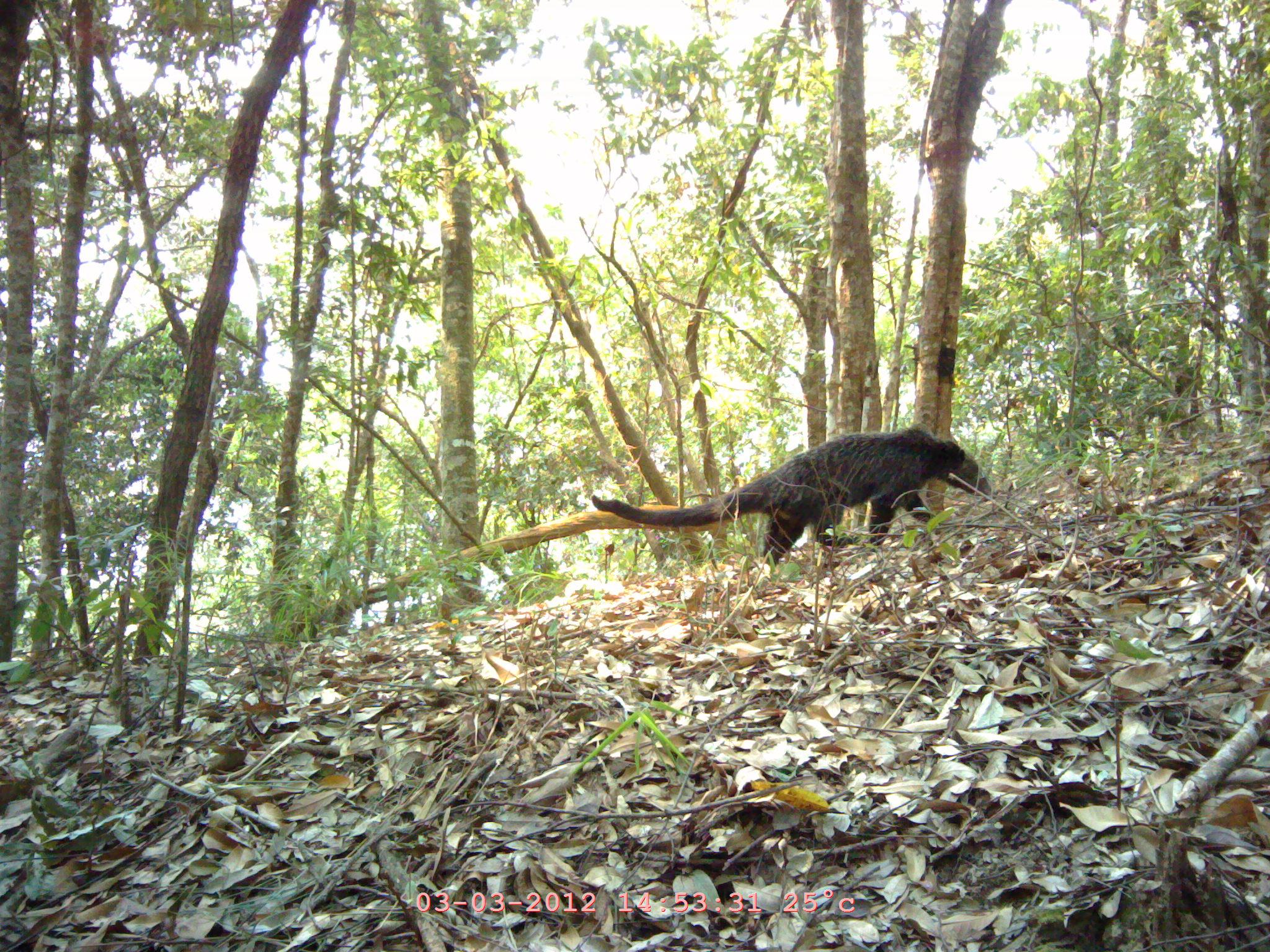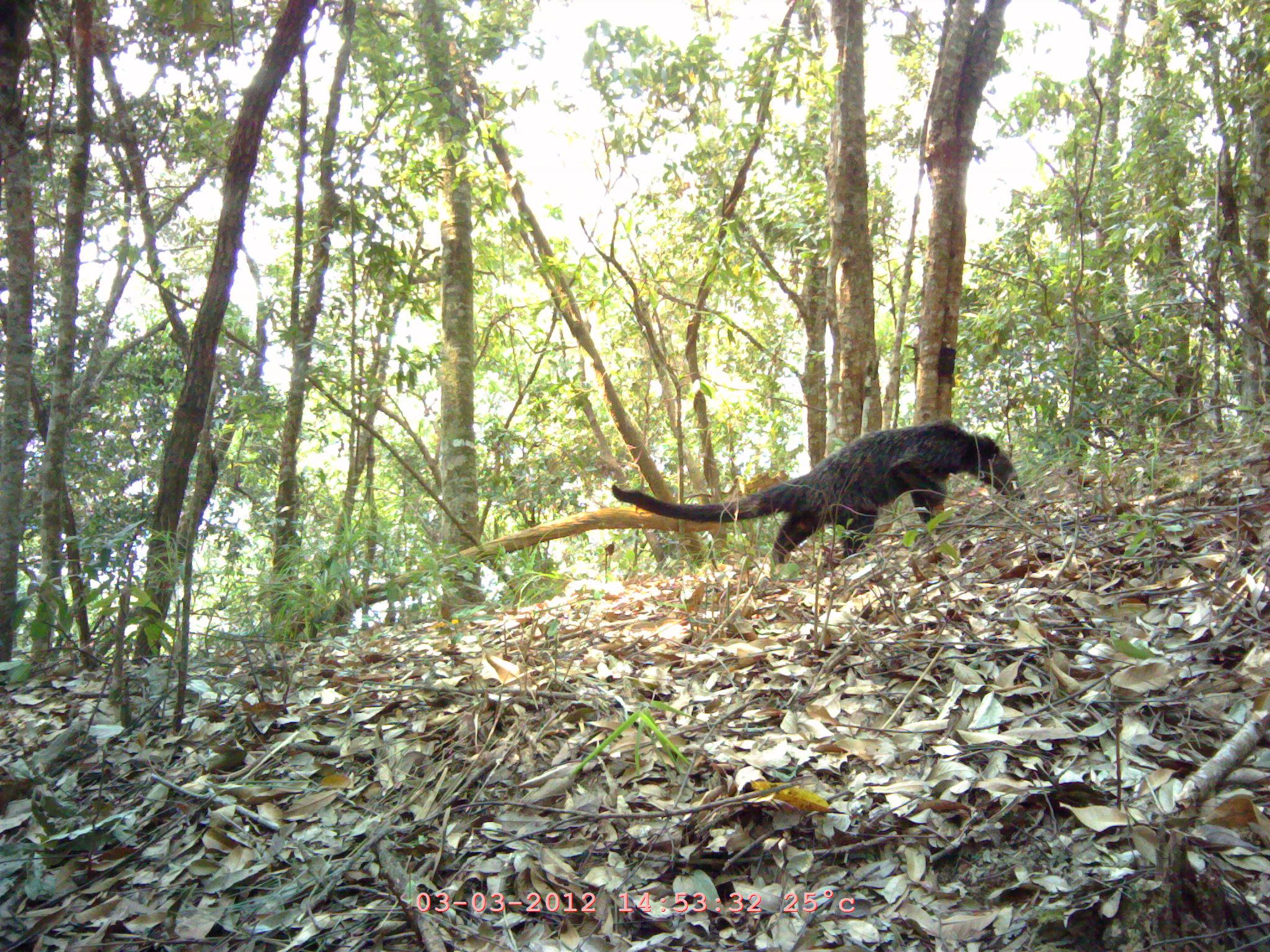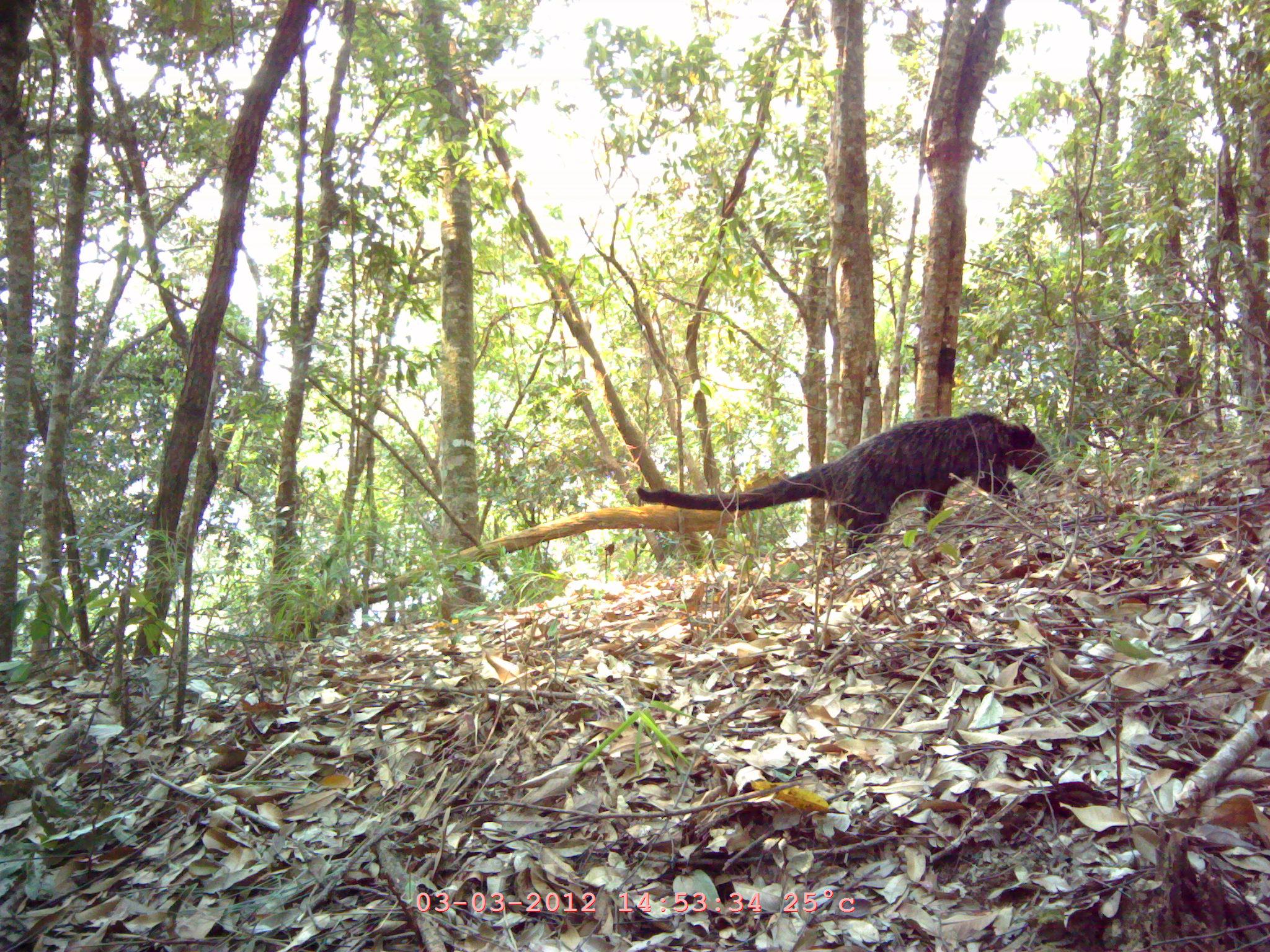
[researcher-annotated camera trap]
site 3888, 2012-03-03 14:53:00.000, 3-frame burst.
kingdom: Animalia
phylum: Chordata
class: Mammalia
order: Carnivora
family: Viverridae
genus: Arctictis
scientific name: Arctictis binturong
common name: binturong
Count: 1.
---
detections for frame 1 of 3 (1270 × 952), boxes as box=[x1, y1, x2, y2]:
arctictis binturong: box=[591, 424, 994, 570]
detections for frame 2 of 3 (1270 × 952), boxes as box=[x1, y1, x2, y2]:
arctictis binturong: box=[611, 418, 1024, 567]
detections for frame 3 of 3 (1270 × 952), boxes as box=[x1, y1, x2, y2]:
arctictis binturong: box=[635, 410, 1062, 563]